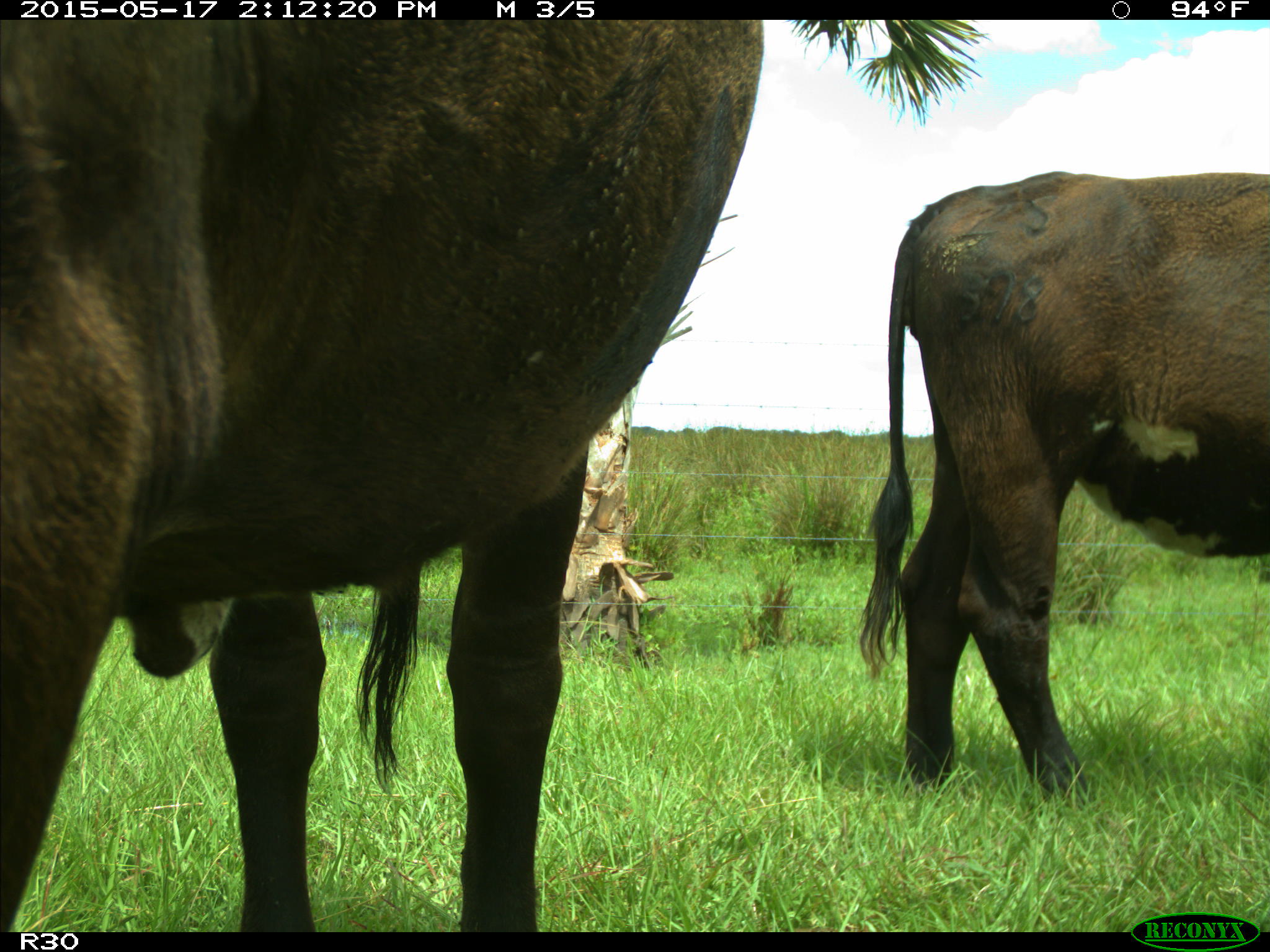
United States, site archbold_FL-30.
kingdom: Animalia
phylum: Chordata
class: Mammalia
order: Artiodactyla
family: Bovidae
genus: Bos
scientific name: Bos taurus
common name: domestic cow